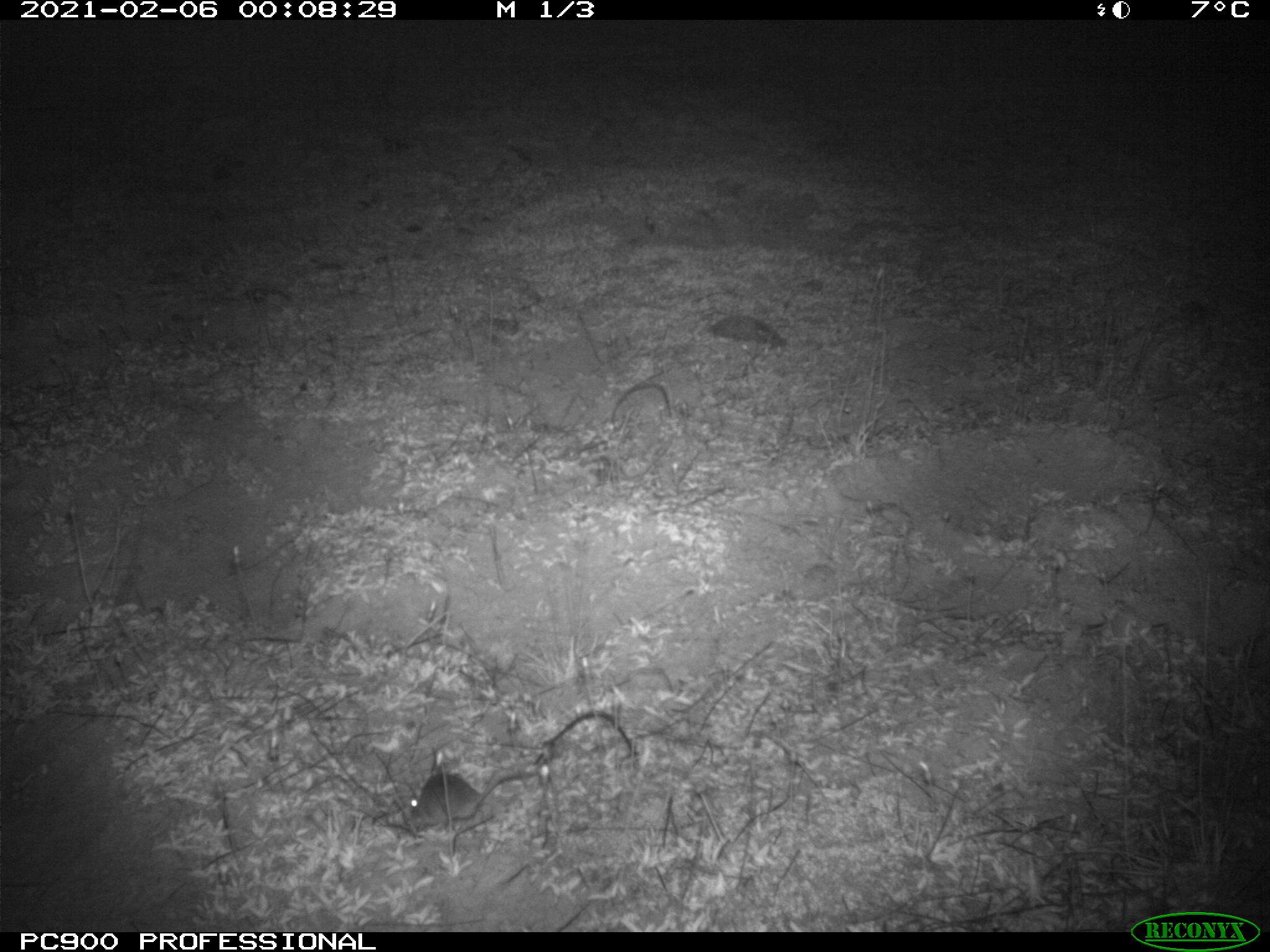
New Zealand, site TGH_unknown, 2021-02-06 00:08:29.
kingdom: Animalia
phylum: Chordata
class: Mammalia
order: Rodentia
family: Muridae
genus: Mus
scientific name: Mus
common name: mouse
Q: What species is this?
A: Mouse (Mus).